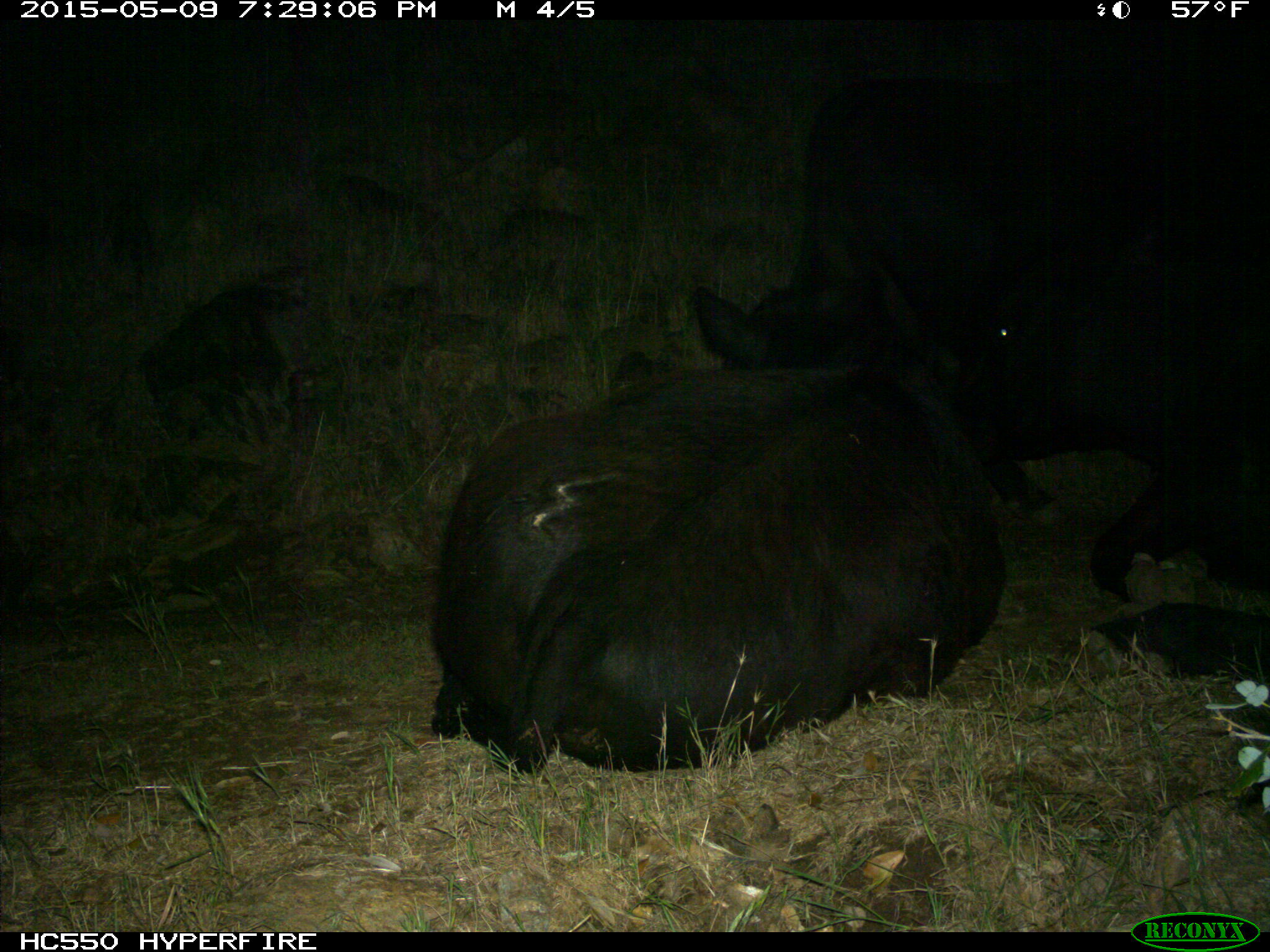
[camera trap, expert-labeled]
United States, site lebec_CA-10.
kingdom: Animalia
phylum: Chordata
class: Mammalia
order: Artiodactyla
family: Bovidae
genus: Bos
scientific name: Bos taurus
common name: domestic cow